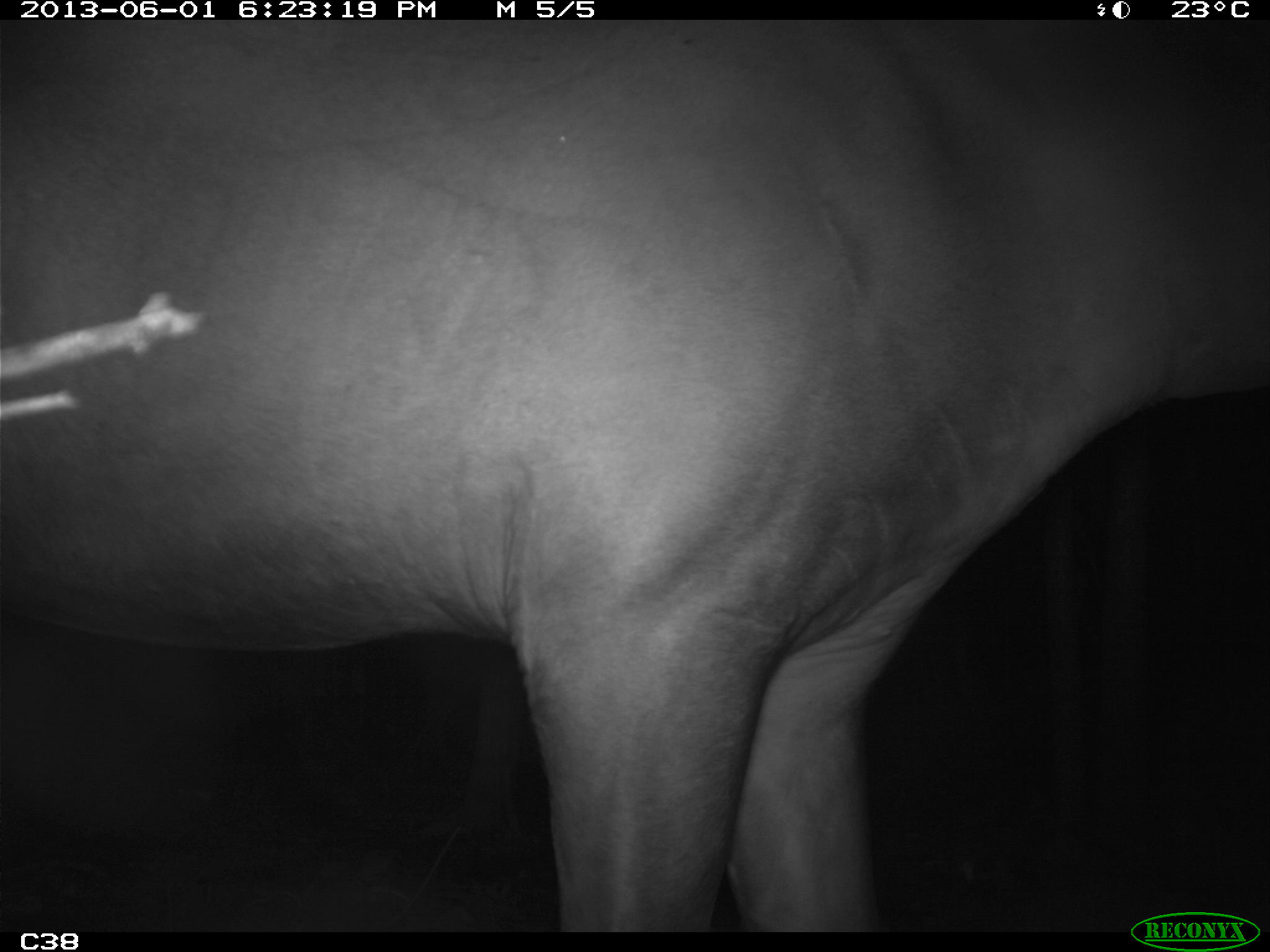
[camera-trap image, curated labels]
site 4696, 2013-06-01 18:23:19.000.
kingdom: Animalia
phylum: Chordata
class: Mammalia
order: Perissodactyla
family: Tapiridae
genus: Tapirus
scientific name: Tapirus terrestris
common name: south american tapir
Tapirus terrestris (south american tapir), count 1, age adult, sex male.